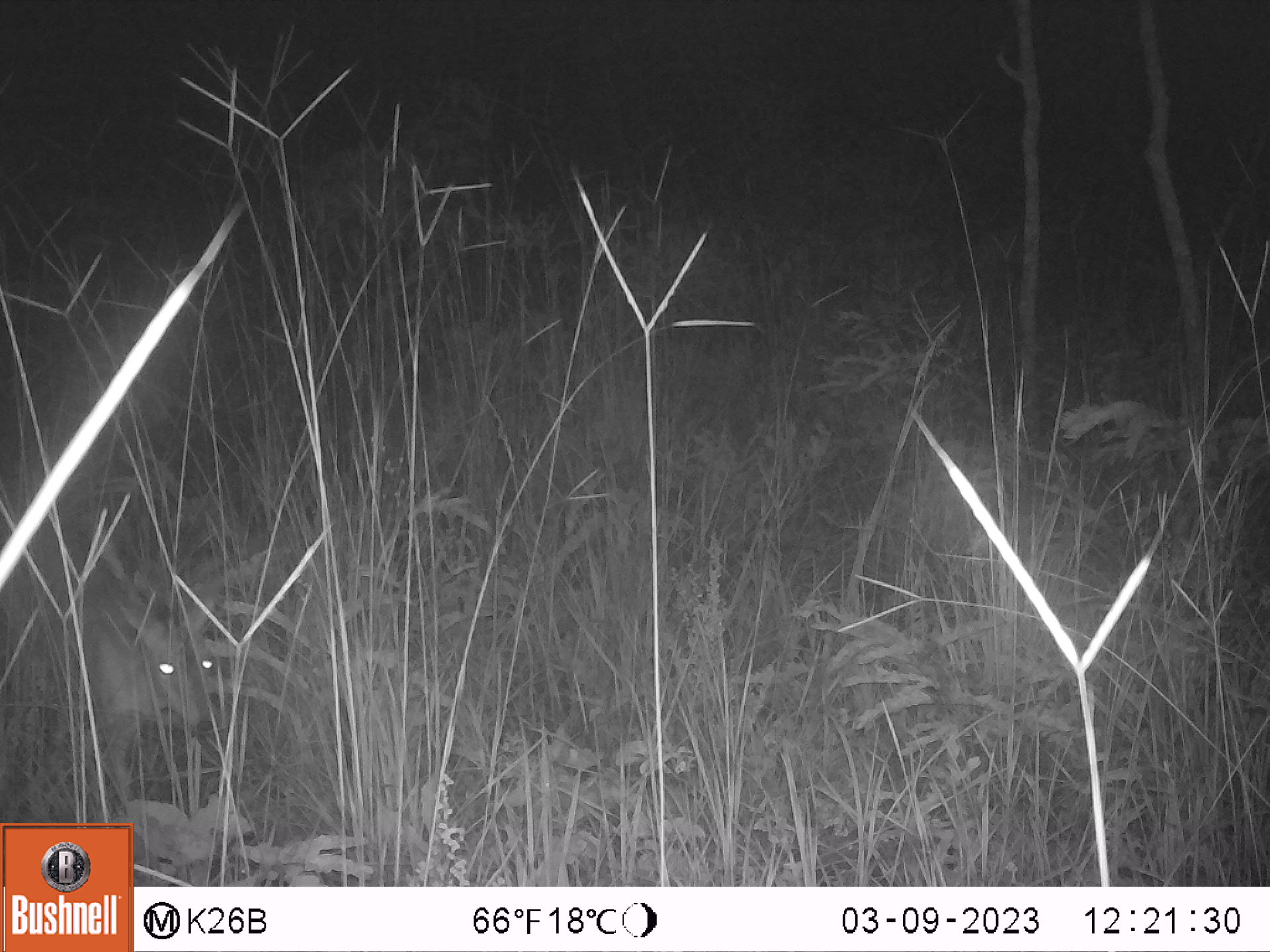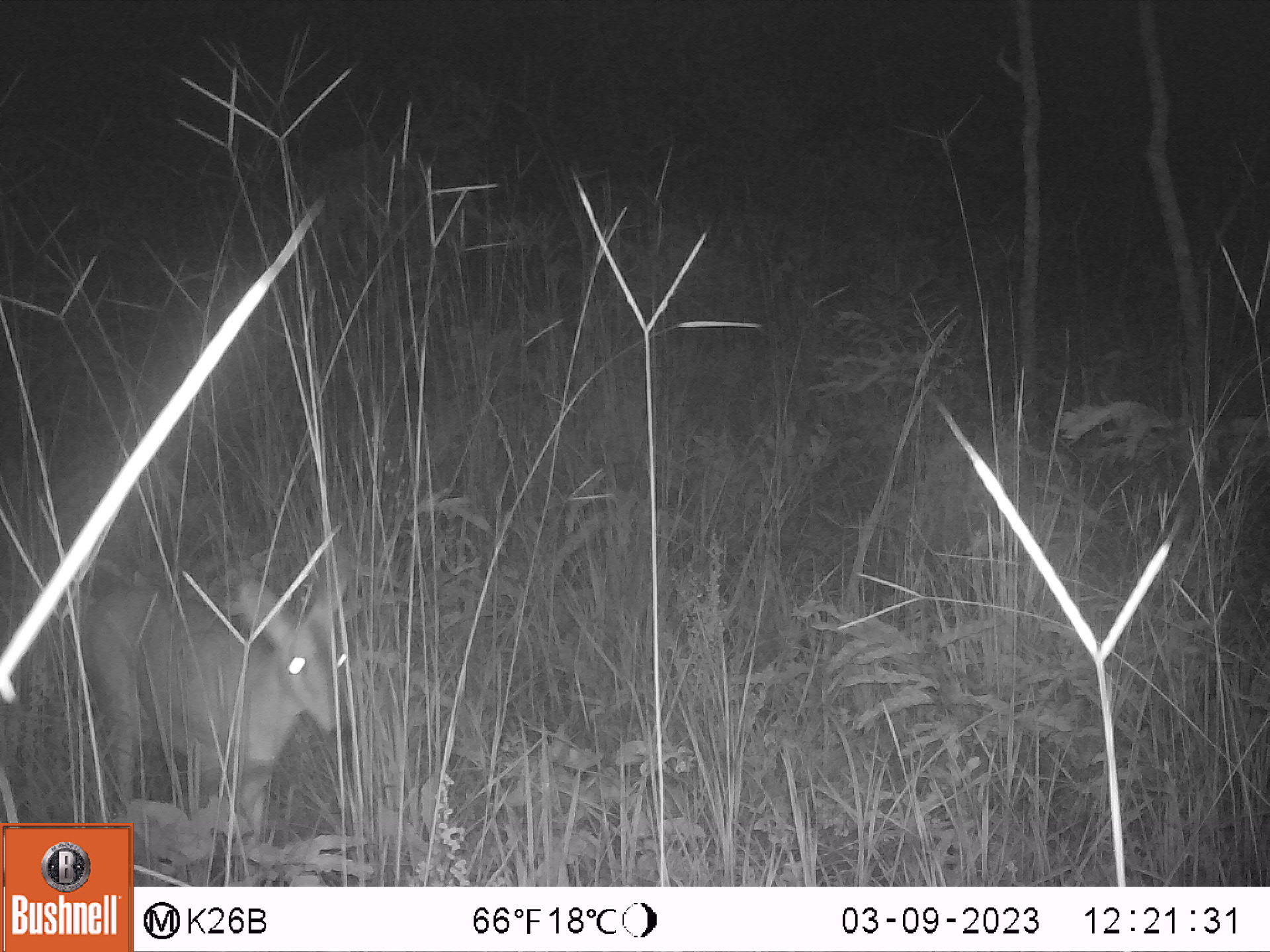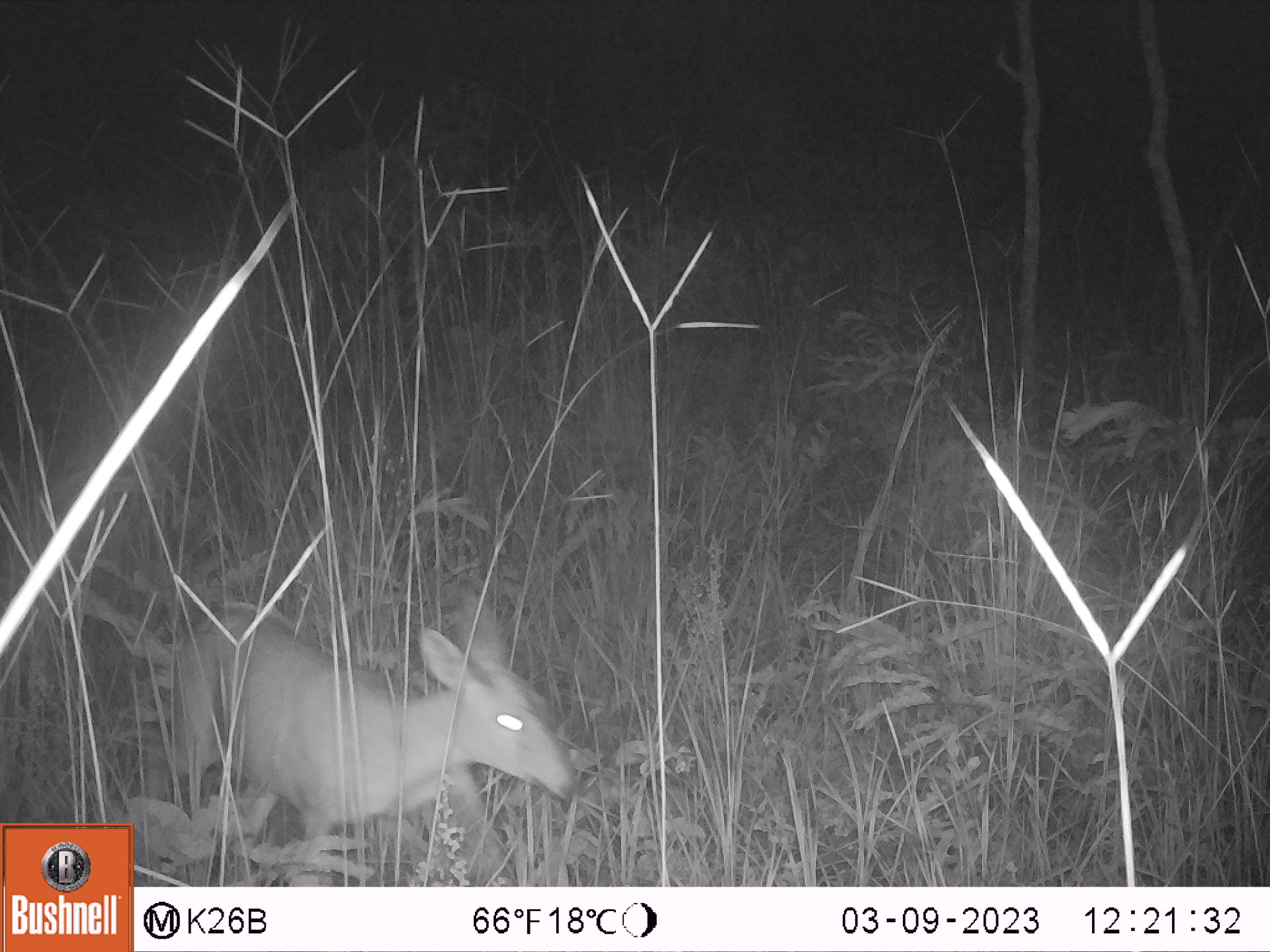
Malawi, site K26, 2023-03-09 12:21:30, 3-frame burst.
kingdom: Animalia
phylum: Chordata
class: Mammalia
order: Artiodactyla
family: Bovidae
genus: Sylvicapra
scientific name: Sylvicapra grimmia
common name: common duiker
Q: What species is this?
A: Common duiker (Sylvicapra grimmia).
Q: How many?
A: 1.